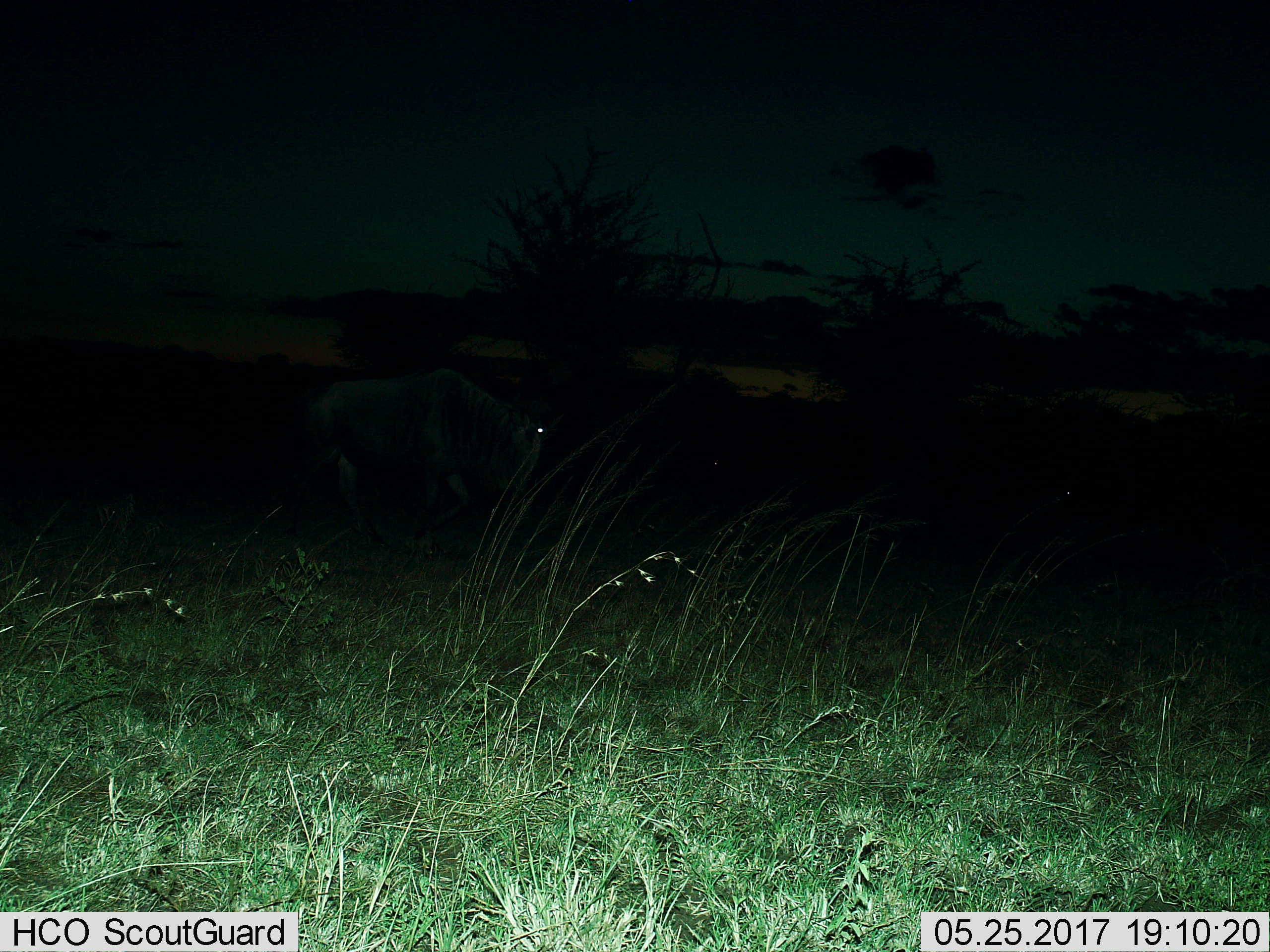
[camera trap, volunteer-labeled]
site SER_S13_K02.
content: unidentified animal